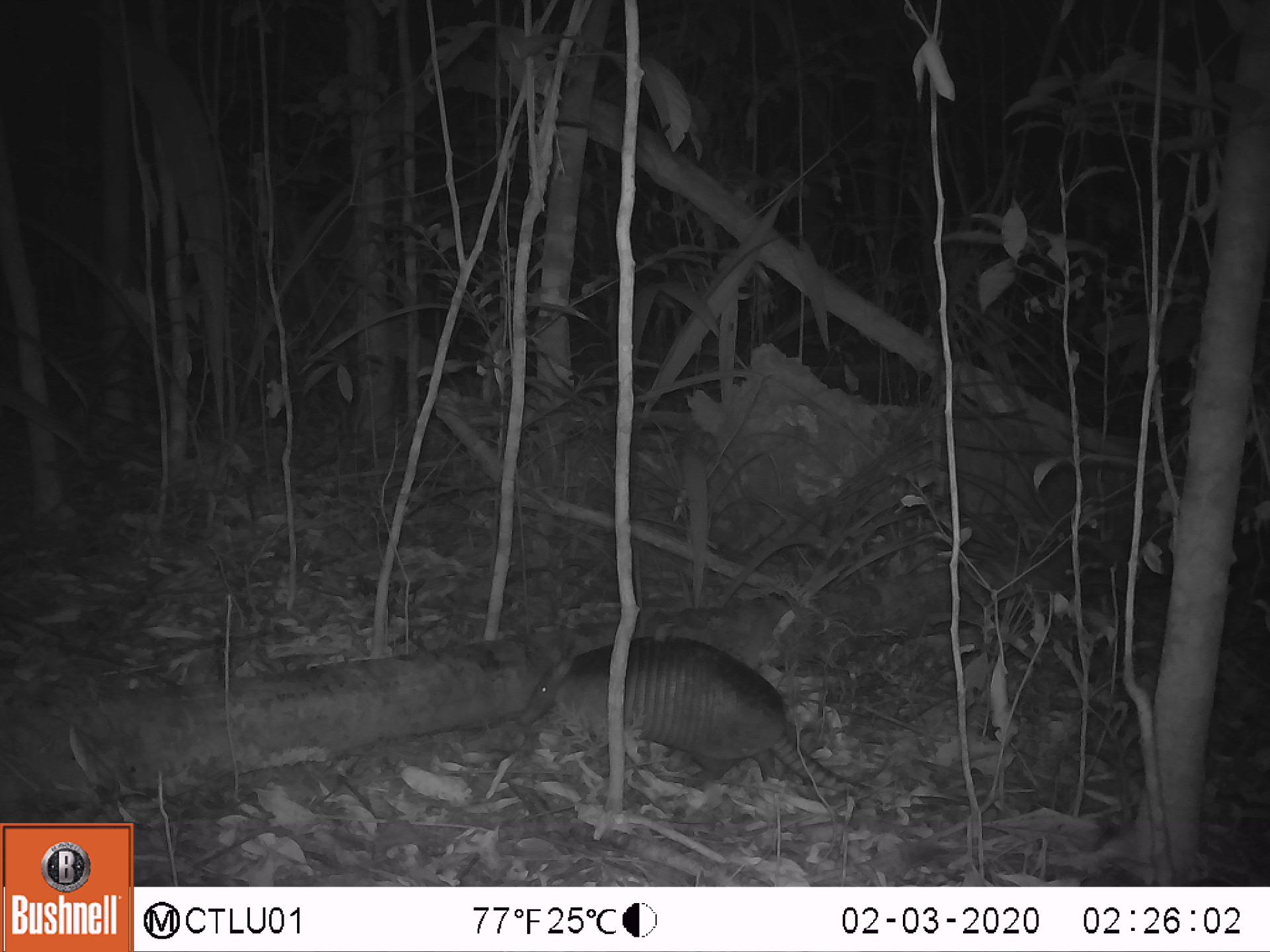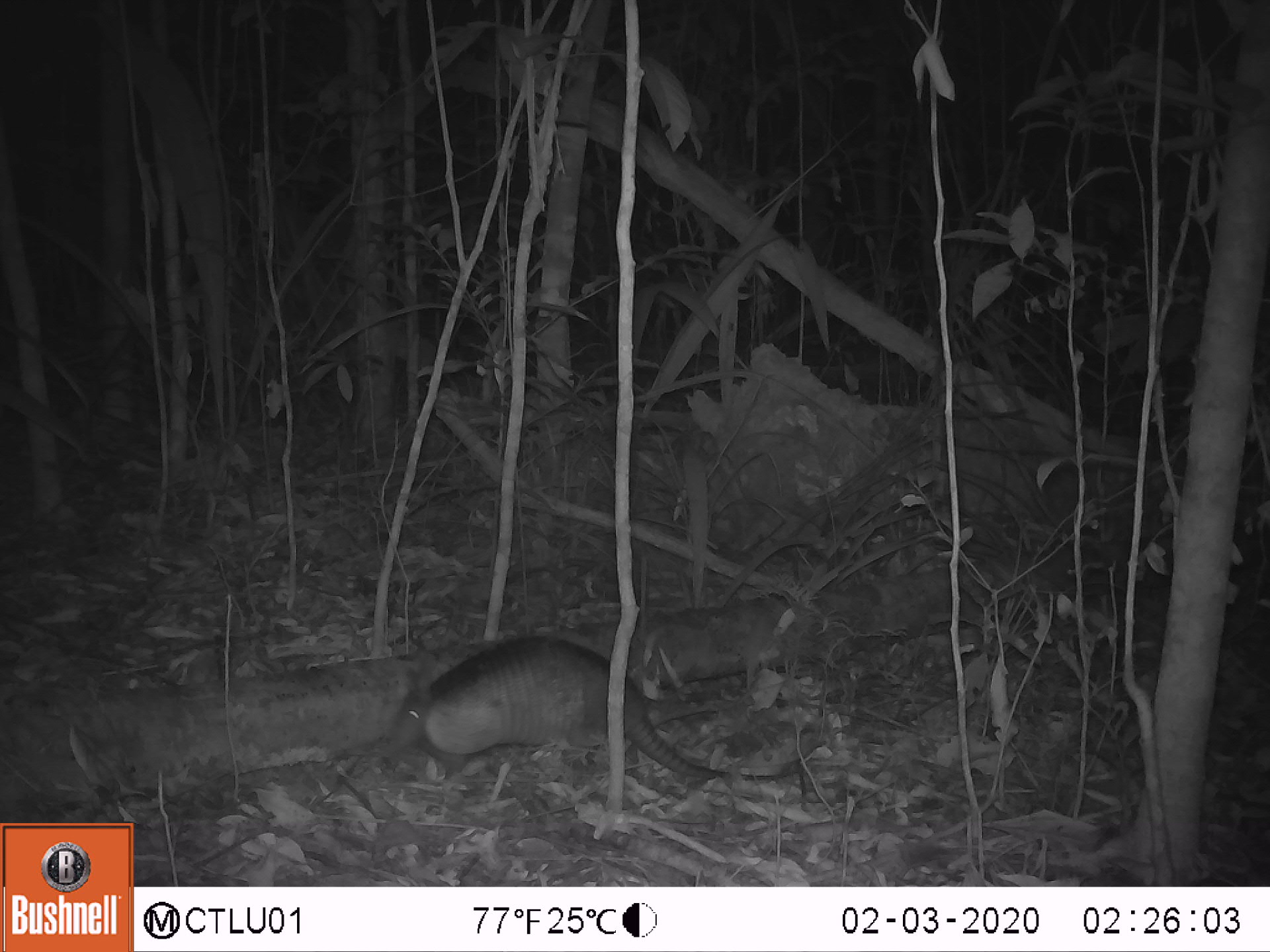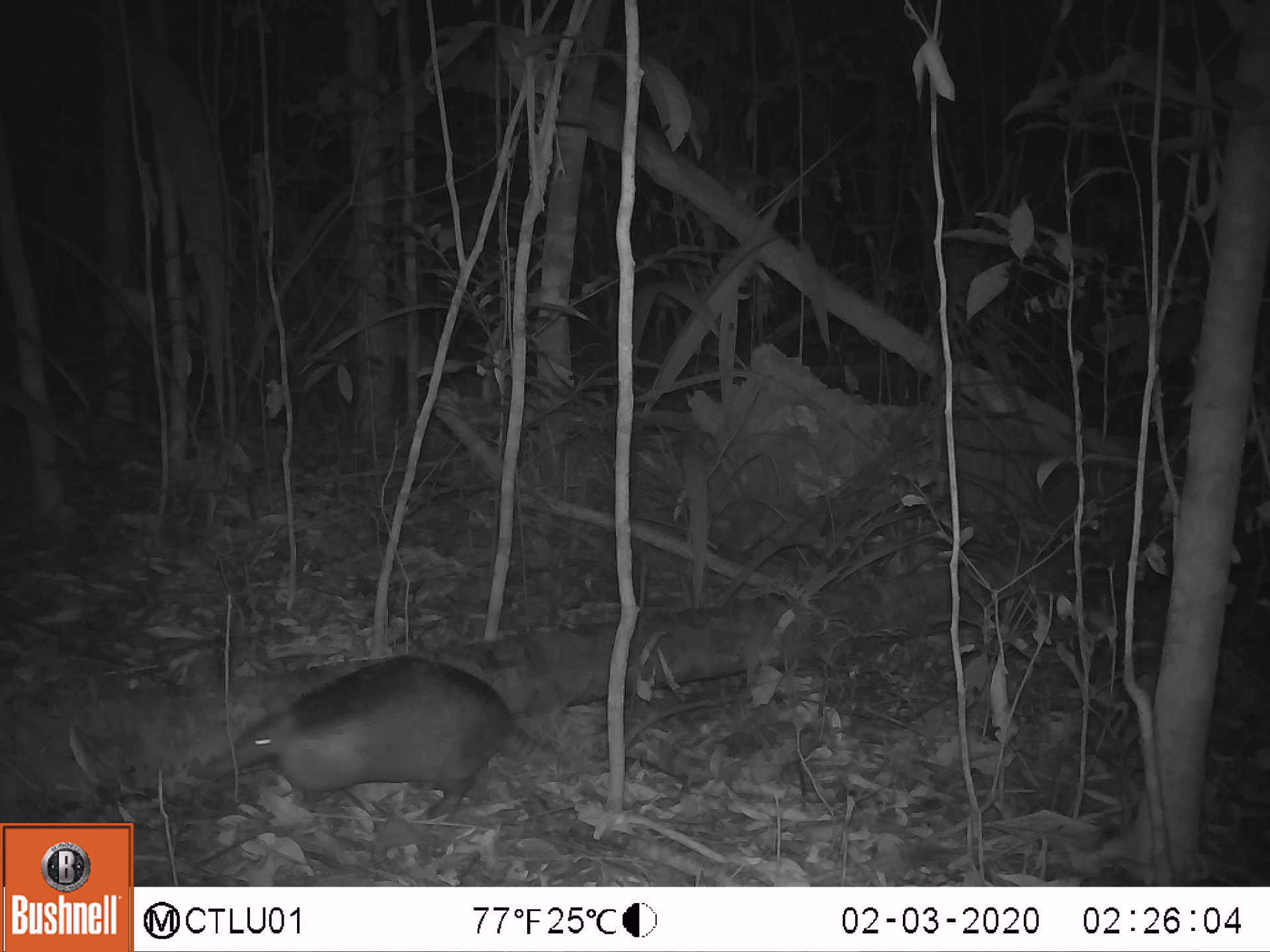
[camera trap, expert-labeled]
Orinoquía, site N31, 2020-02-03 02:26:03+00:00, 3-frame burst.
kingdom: Animalia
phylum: Chordata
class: Mammalia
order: Cingulata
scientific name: Cingulata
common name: armadillo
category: unknown armadillo